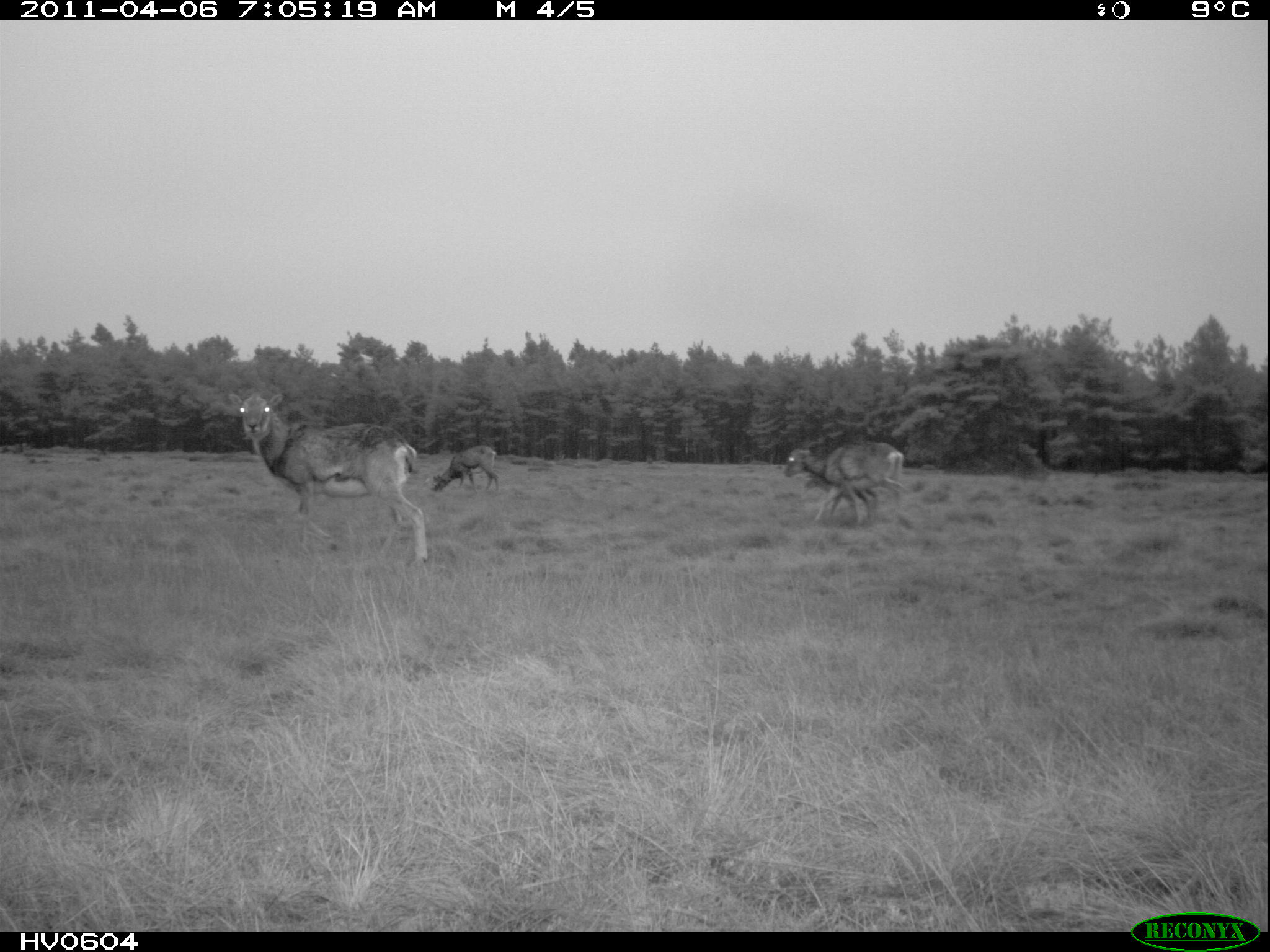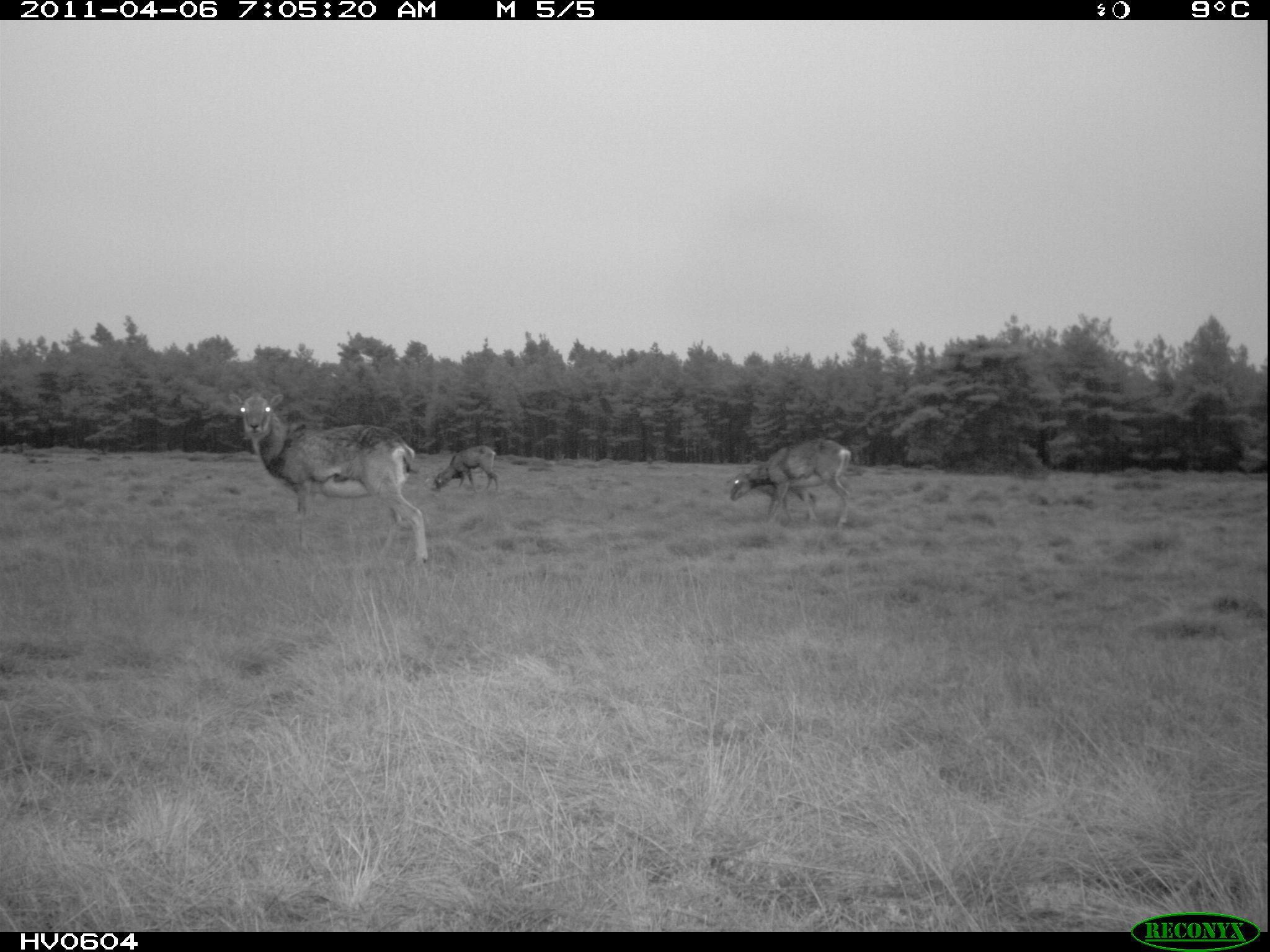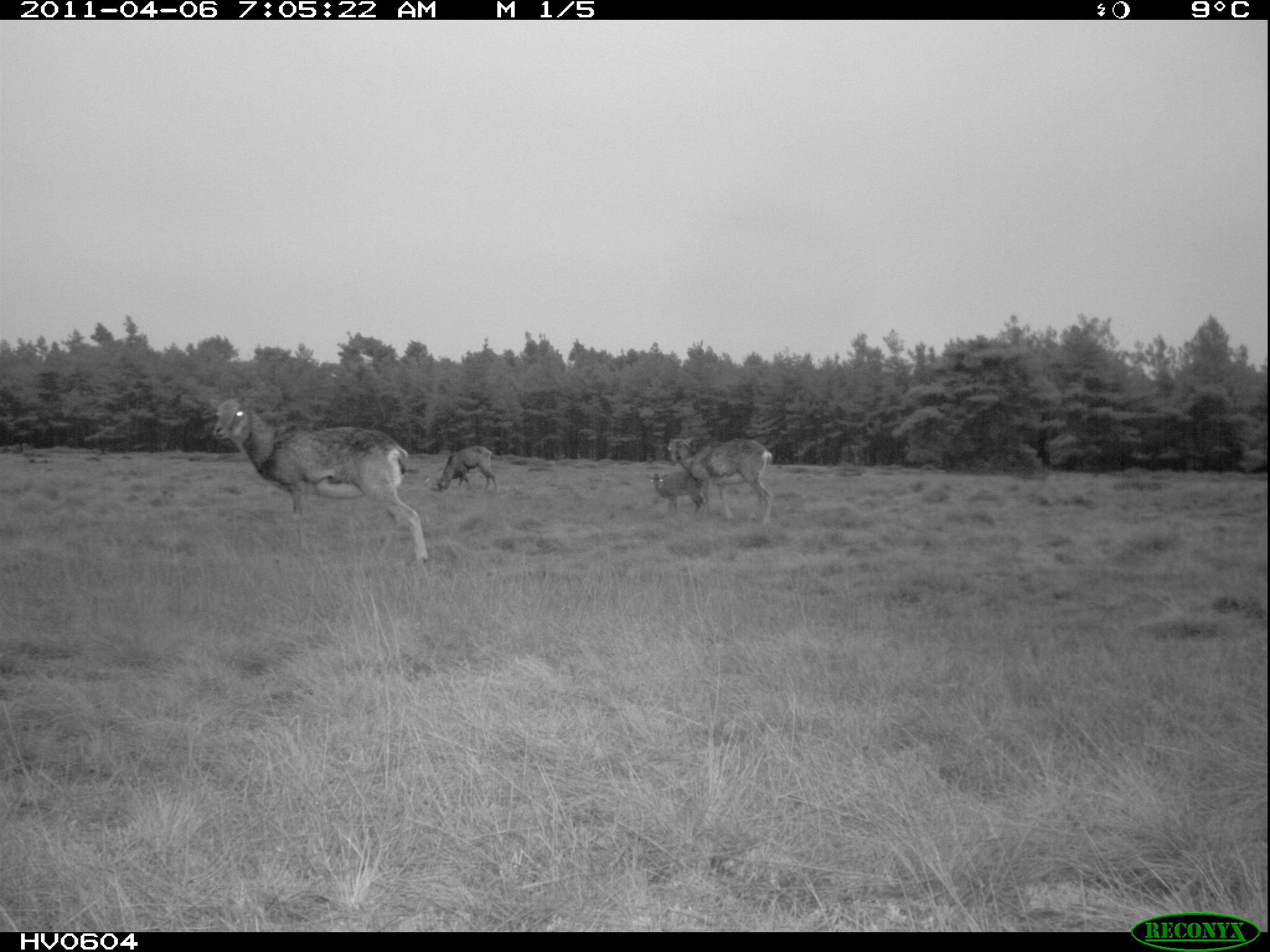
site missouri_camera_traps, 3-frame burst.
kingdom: Animalia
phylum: Chordata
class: Mammalia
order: Artiodactyla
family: Bovidae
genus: Ovis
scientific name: Ovis ammon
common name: mouflon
Mouflon (Ovis ammon). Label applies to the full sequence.